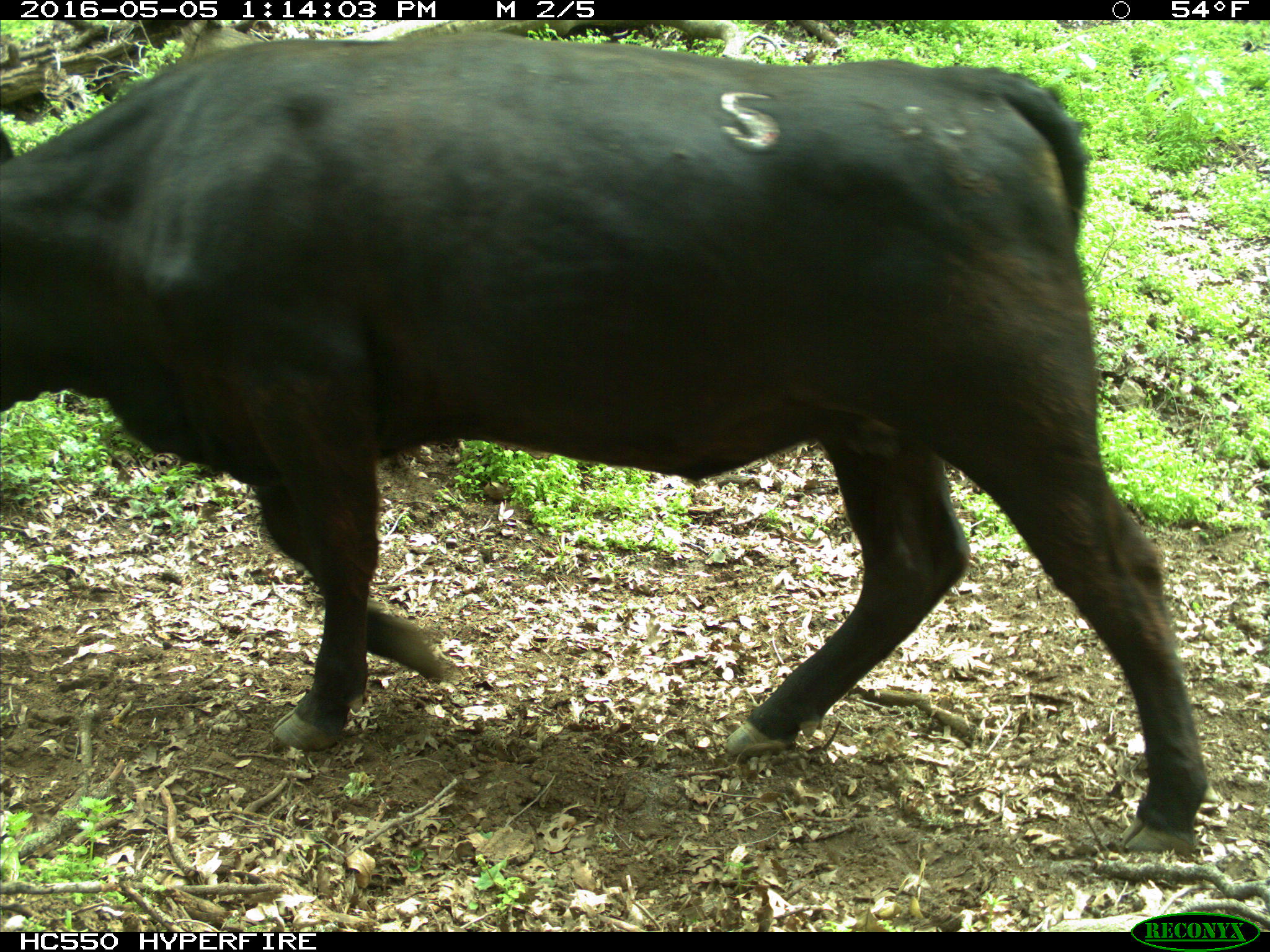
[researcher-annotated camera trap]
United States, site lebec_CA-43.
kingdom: Animalia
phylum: Chordata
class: Mammalia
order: Artiodactyla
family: Bovidae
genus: Bos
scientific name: Bos taurus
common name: domestic cow